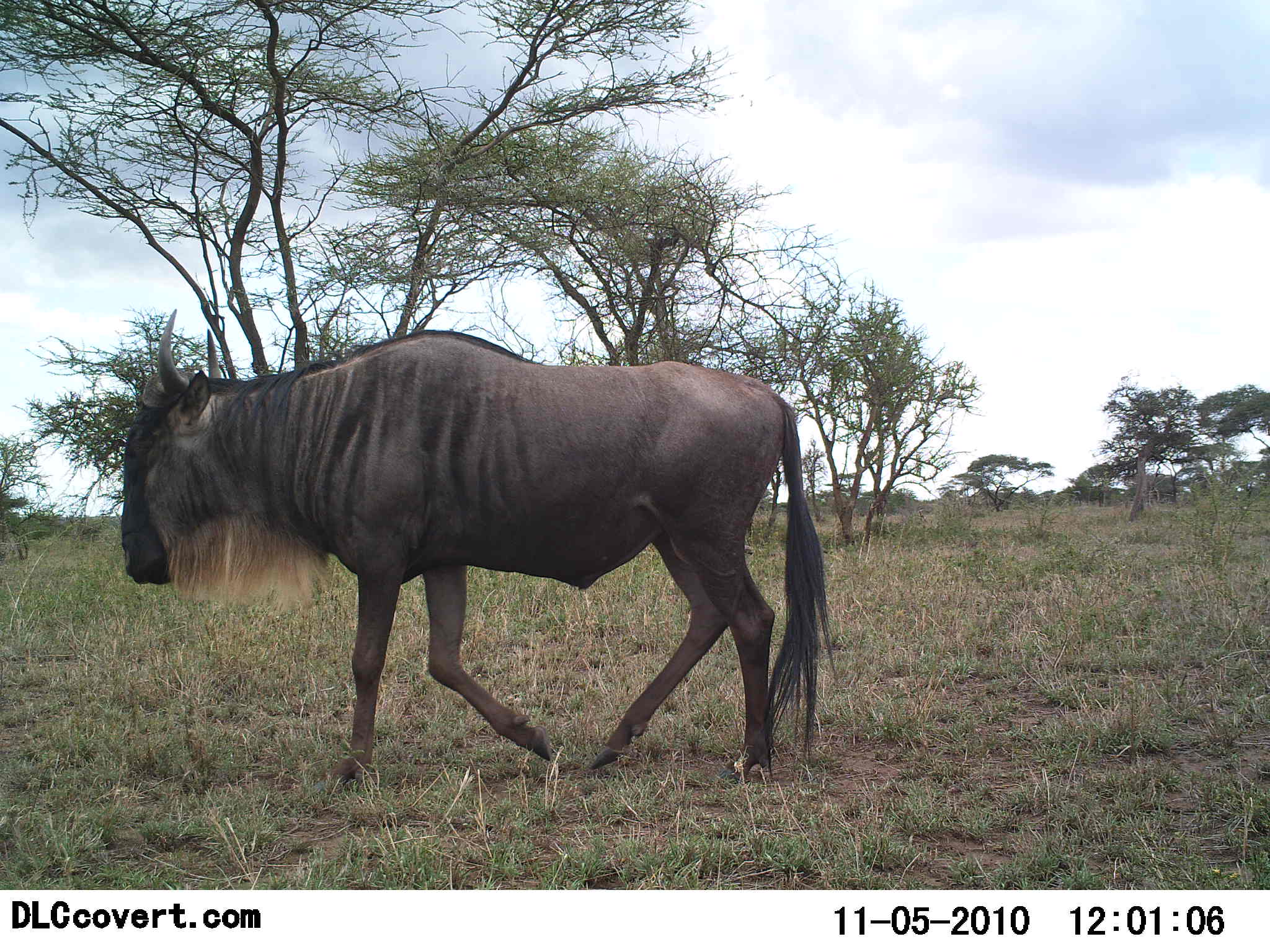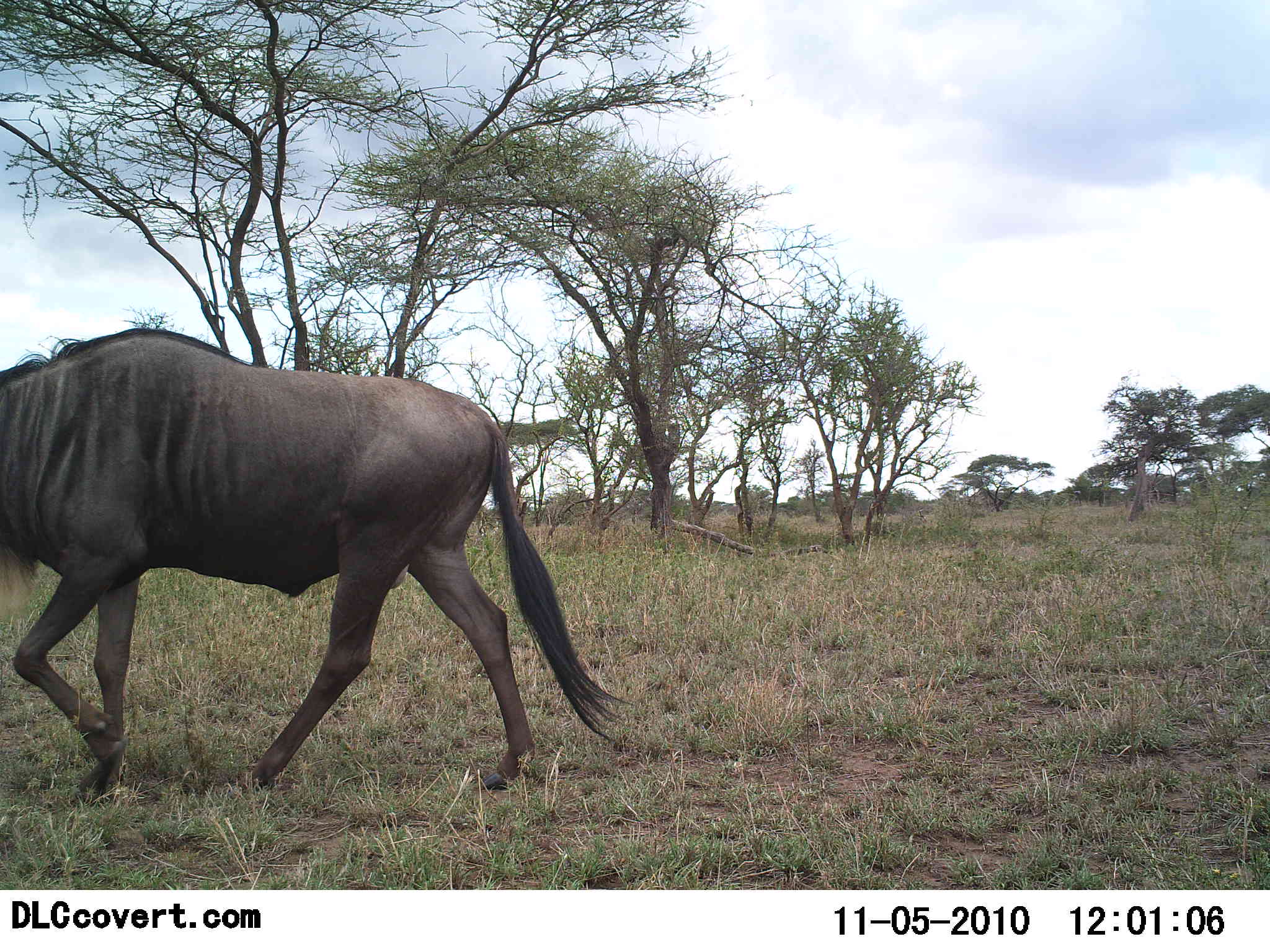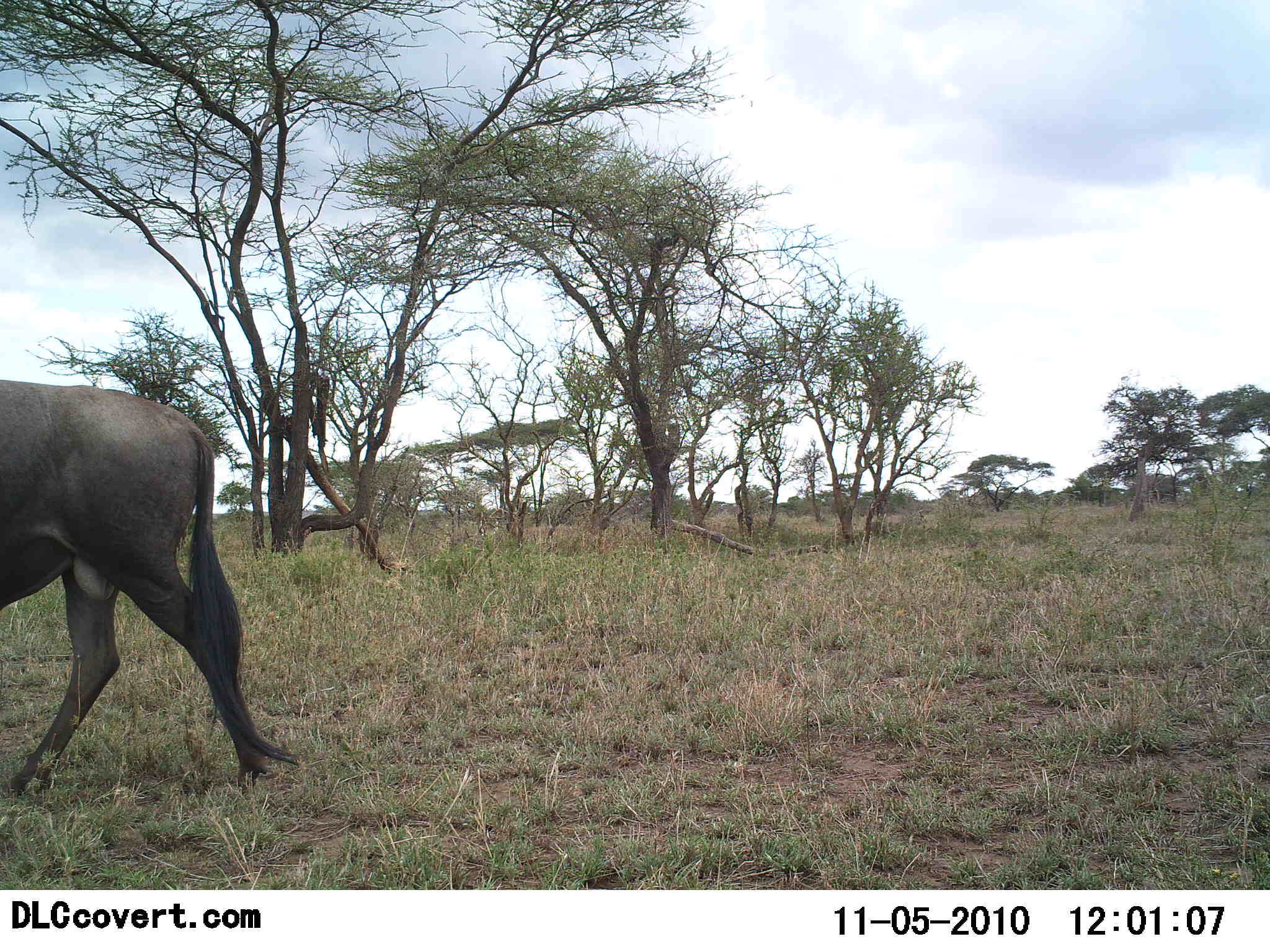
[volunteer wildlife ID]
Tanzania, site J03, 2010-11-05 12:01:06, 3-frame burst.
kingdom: Animalia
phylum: Chordata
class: Mammalia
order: Artiodactyla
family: Bovidae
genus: Connochaetes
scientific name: Connochaetes taurinus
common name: blue wildebeest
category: wildebeest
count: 1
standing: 0%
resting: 0%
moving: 100%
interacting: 0%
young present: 0%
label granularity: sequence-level